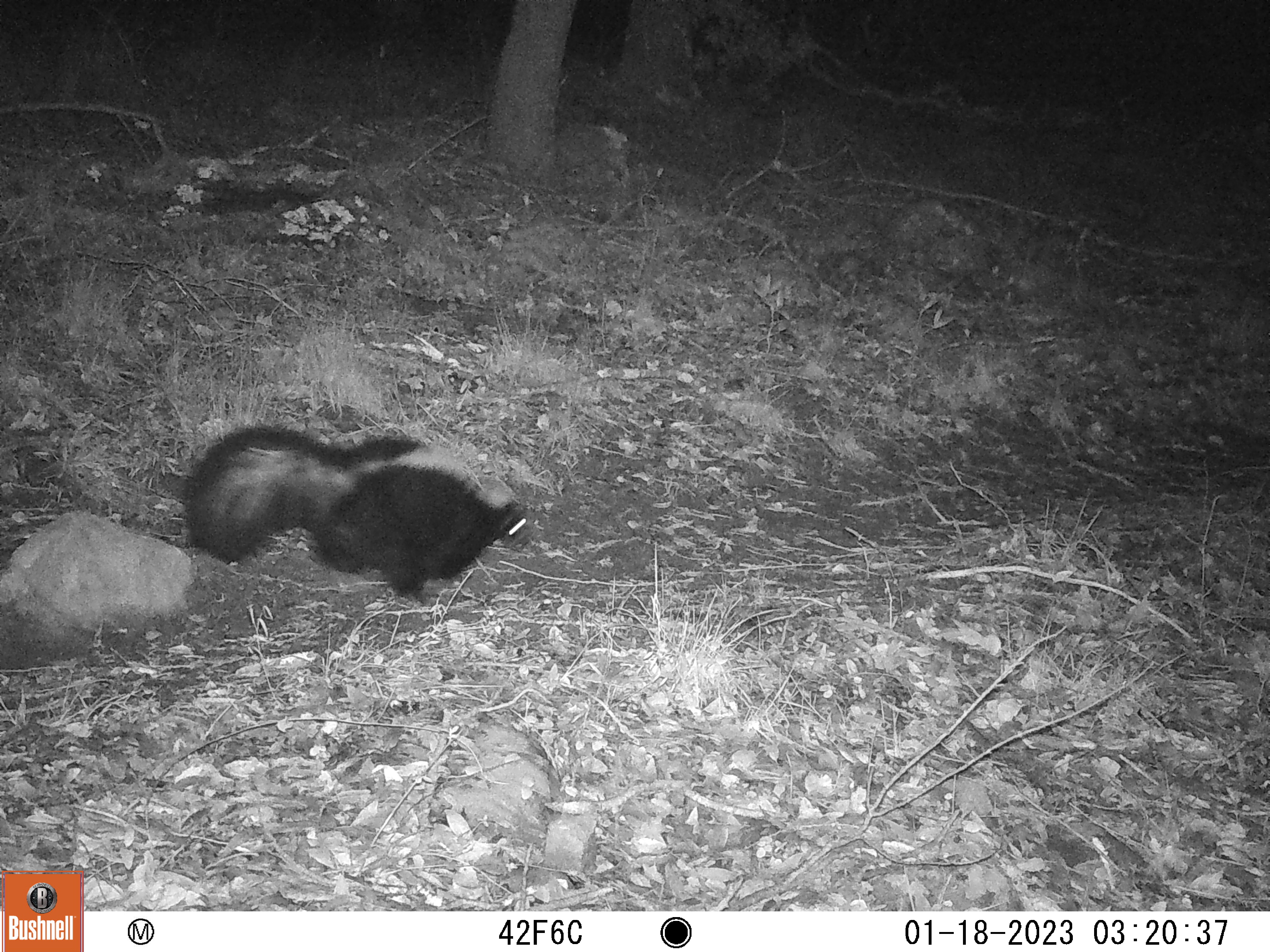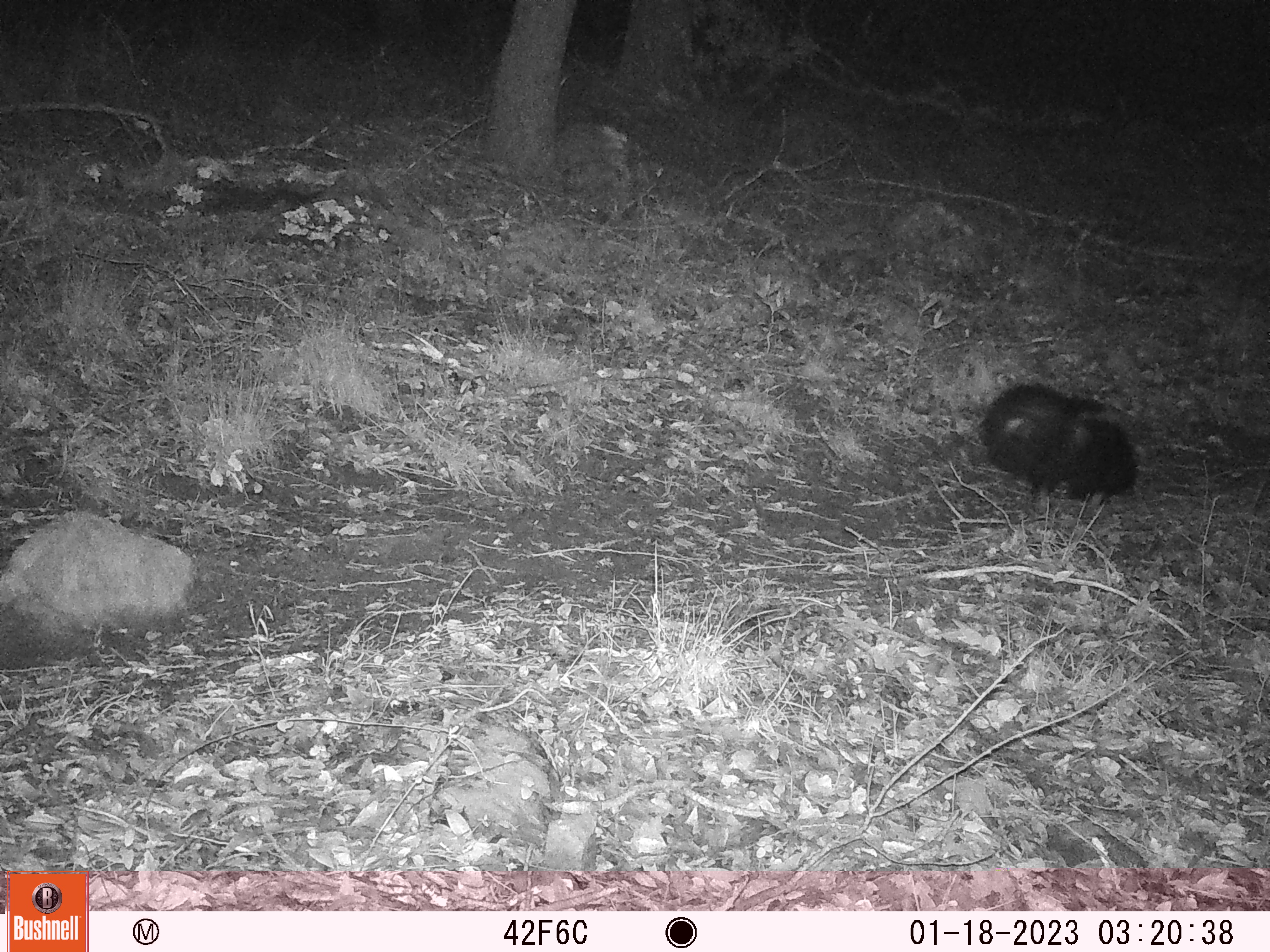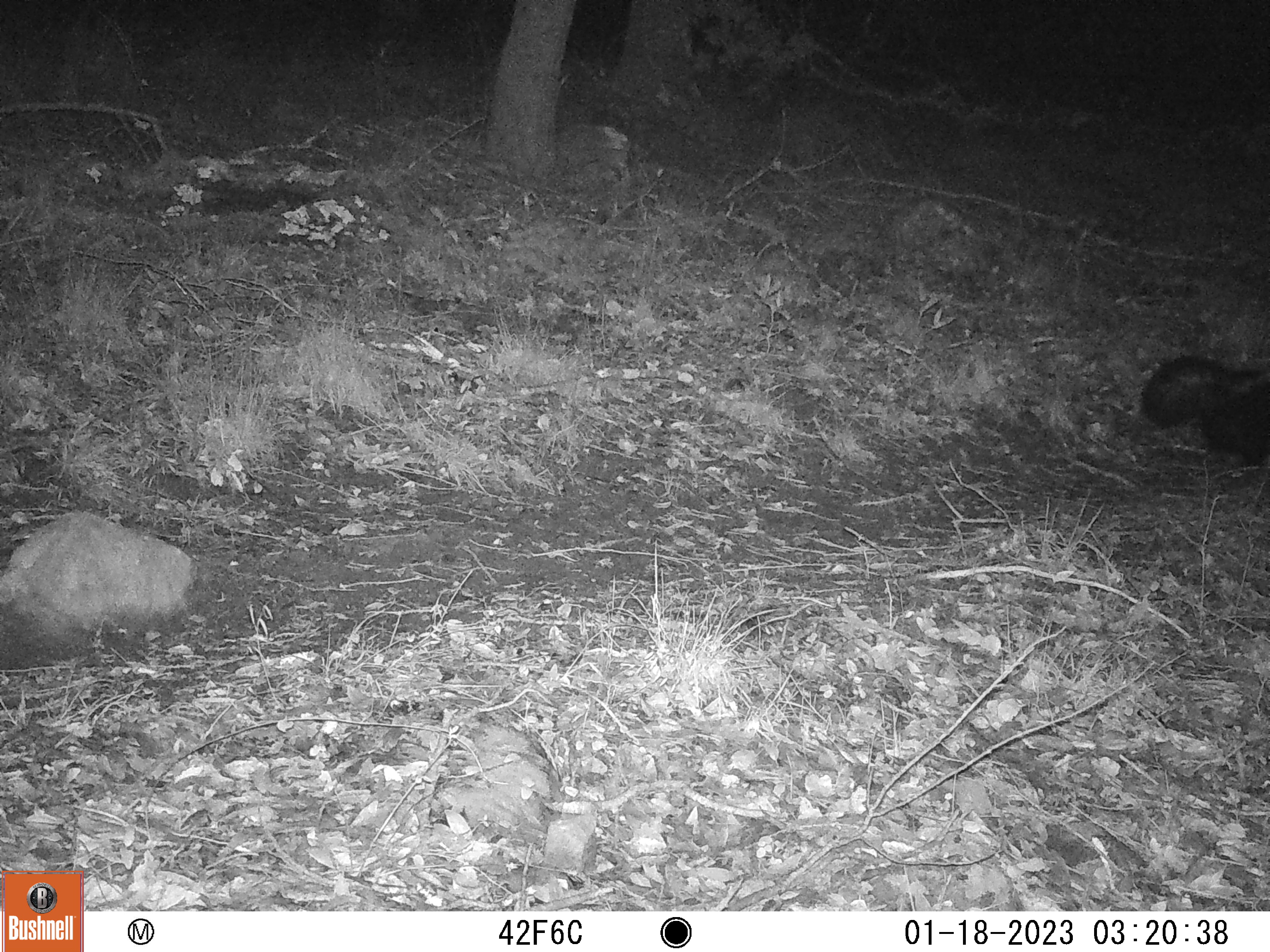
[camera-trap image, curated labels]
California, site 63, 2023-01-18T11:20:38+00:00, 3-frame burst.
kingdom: Animalia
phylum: Chordata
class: Mammalia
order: Carnivora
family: Mephitidae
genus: Mephitis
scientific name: Mephitis mephitis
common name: striped skunk